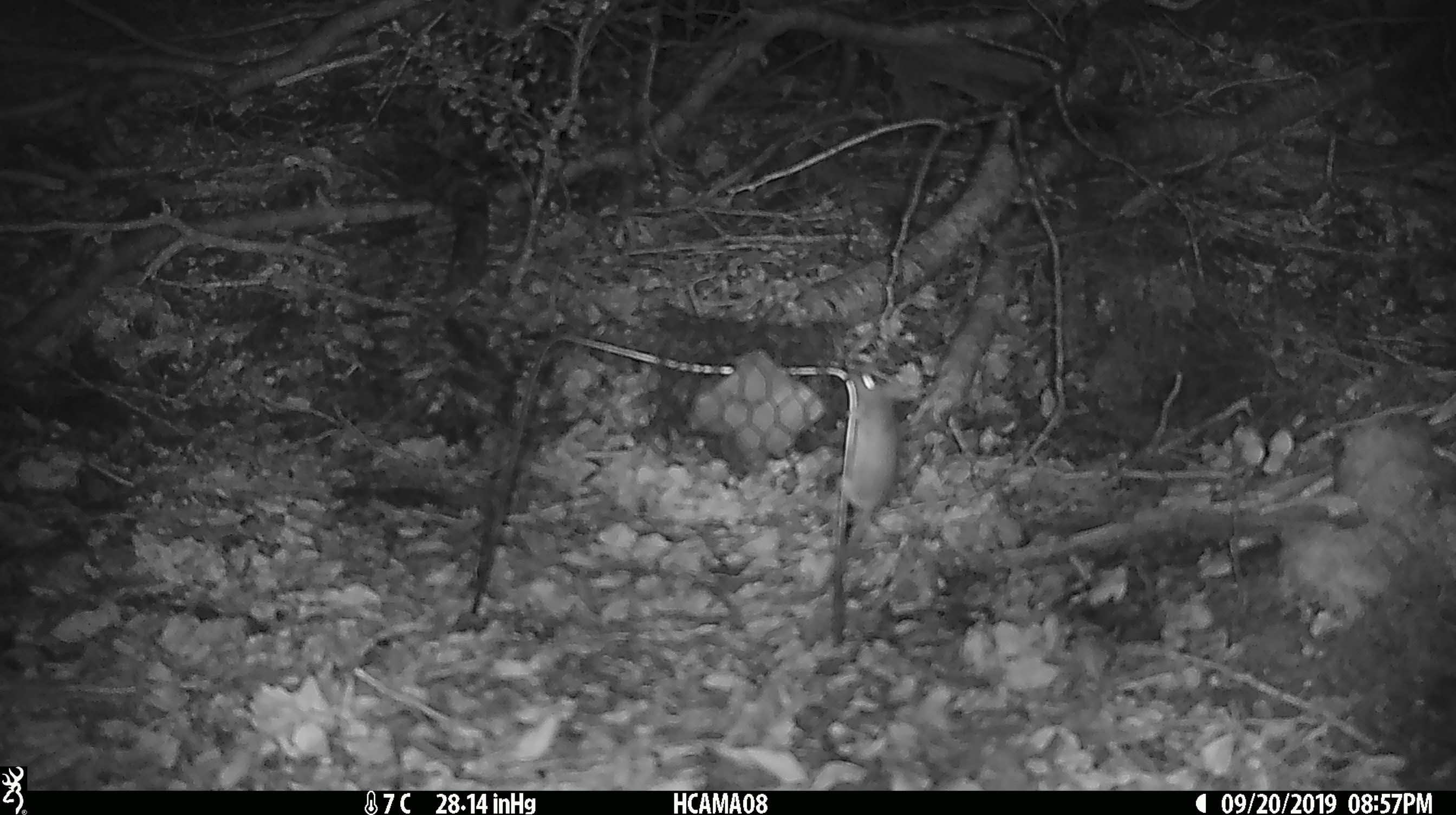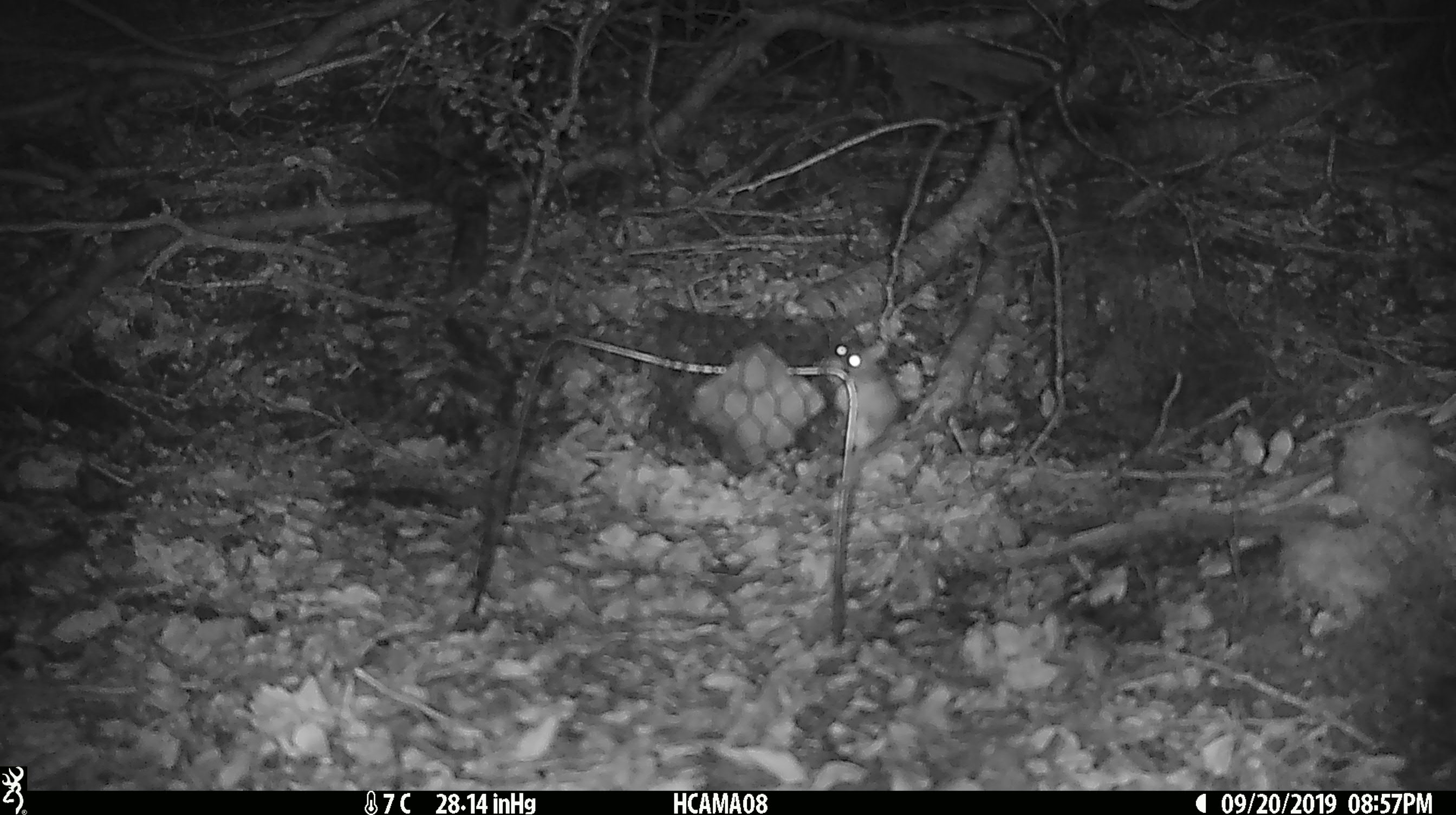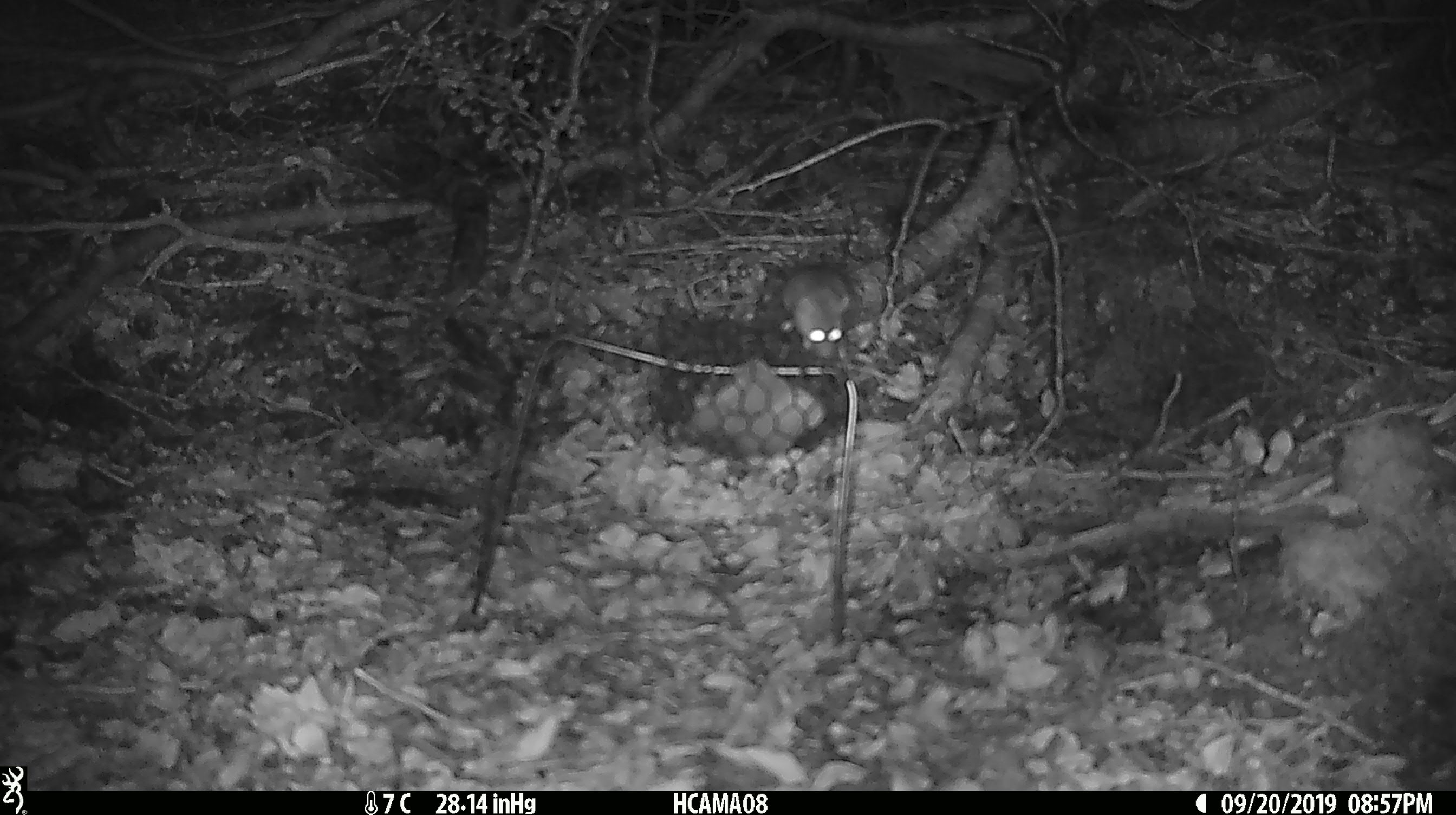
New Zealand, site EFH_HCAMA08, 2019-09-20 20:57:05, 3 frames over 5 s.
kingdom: Animalia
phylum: Chordata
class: Mammalia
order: Rodentia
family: Muridae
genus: Mus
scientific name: Mus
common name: mouse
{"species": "mouse (Mus)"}